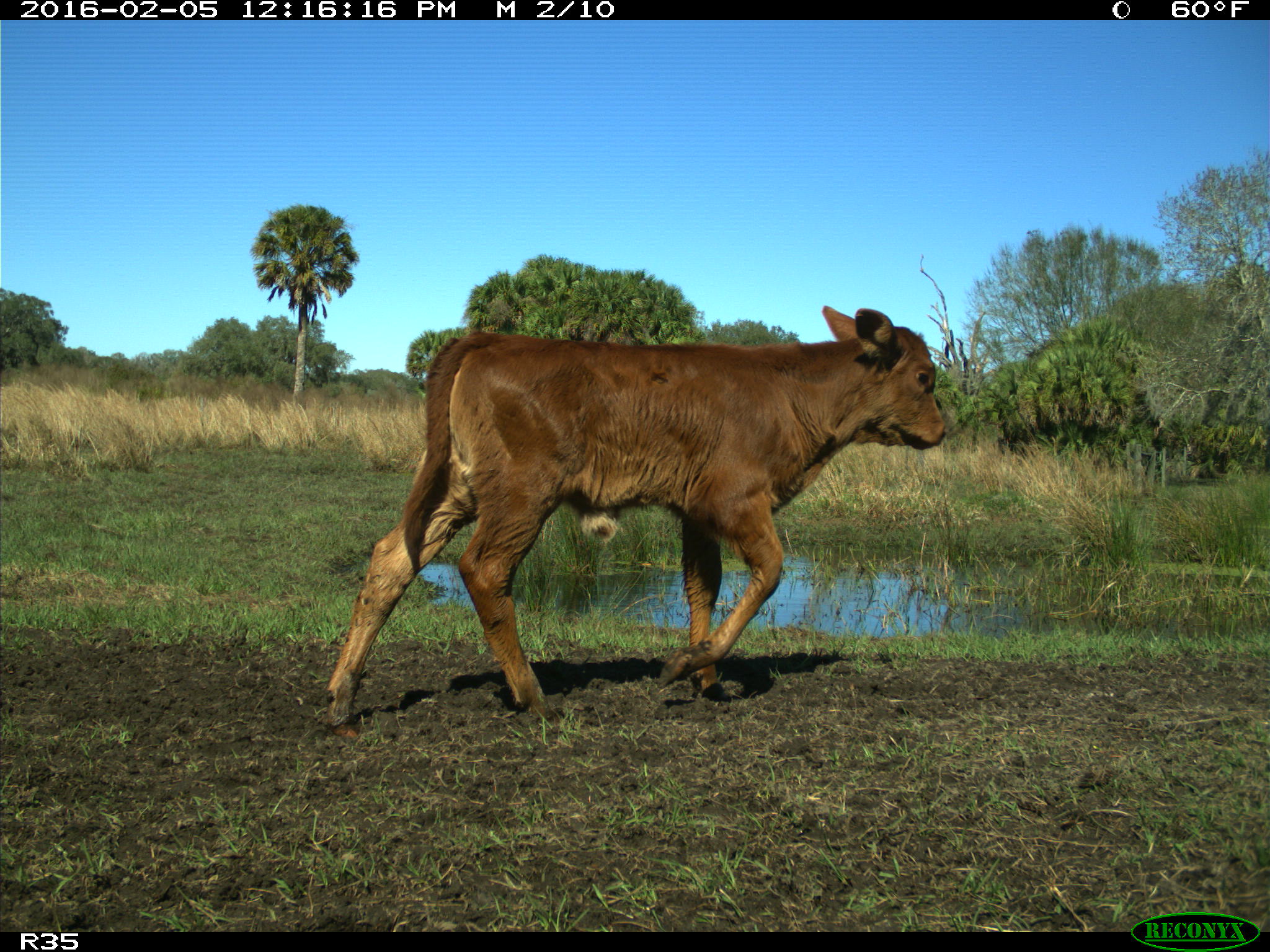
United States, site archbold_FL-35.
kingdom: Animalia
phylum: Chordata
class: Mammalia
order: Artiodactyla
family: Bovidae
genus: Bos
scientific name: Bos taurus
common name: domestic cow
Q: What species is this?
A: Bos taurus (domestic cow).